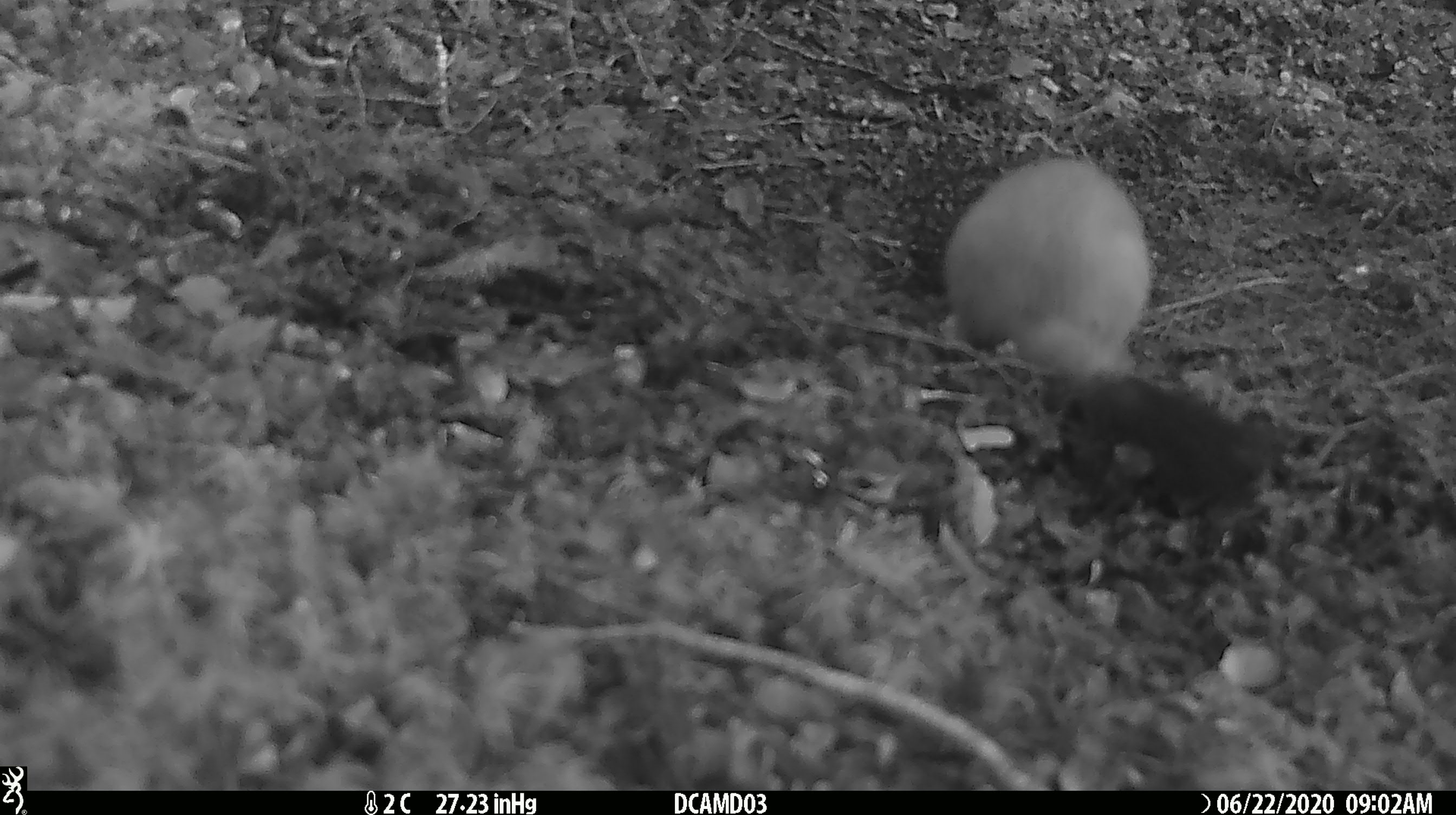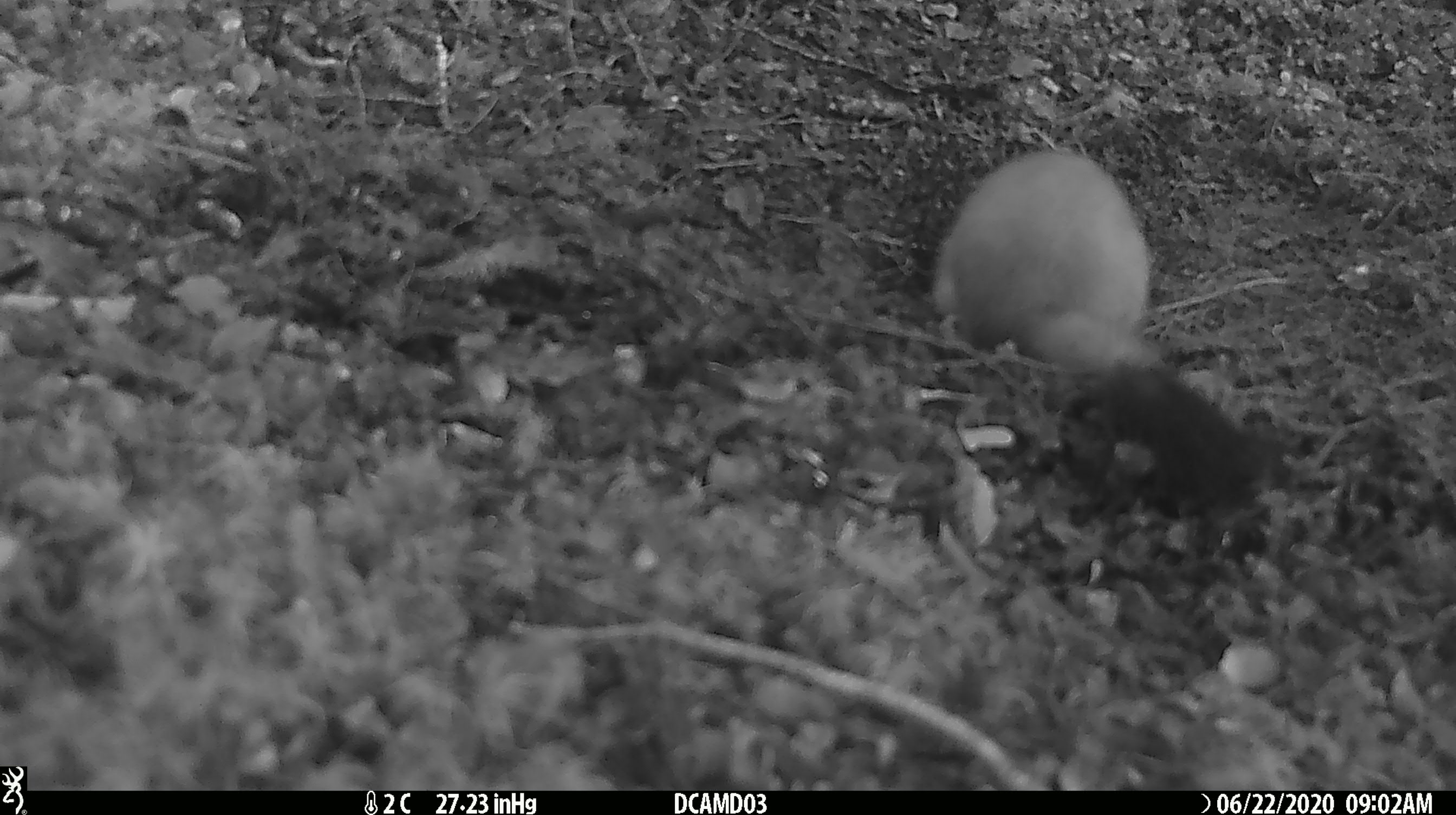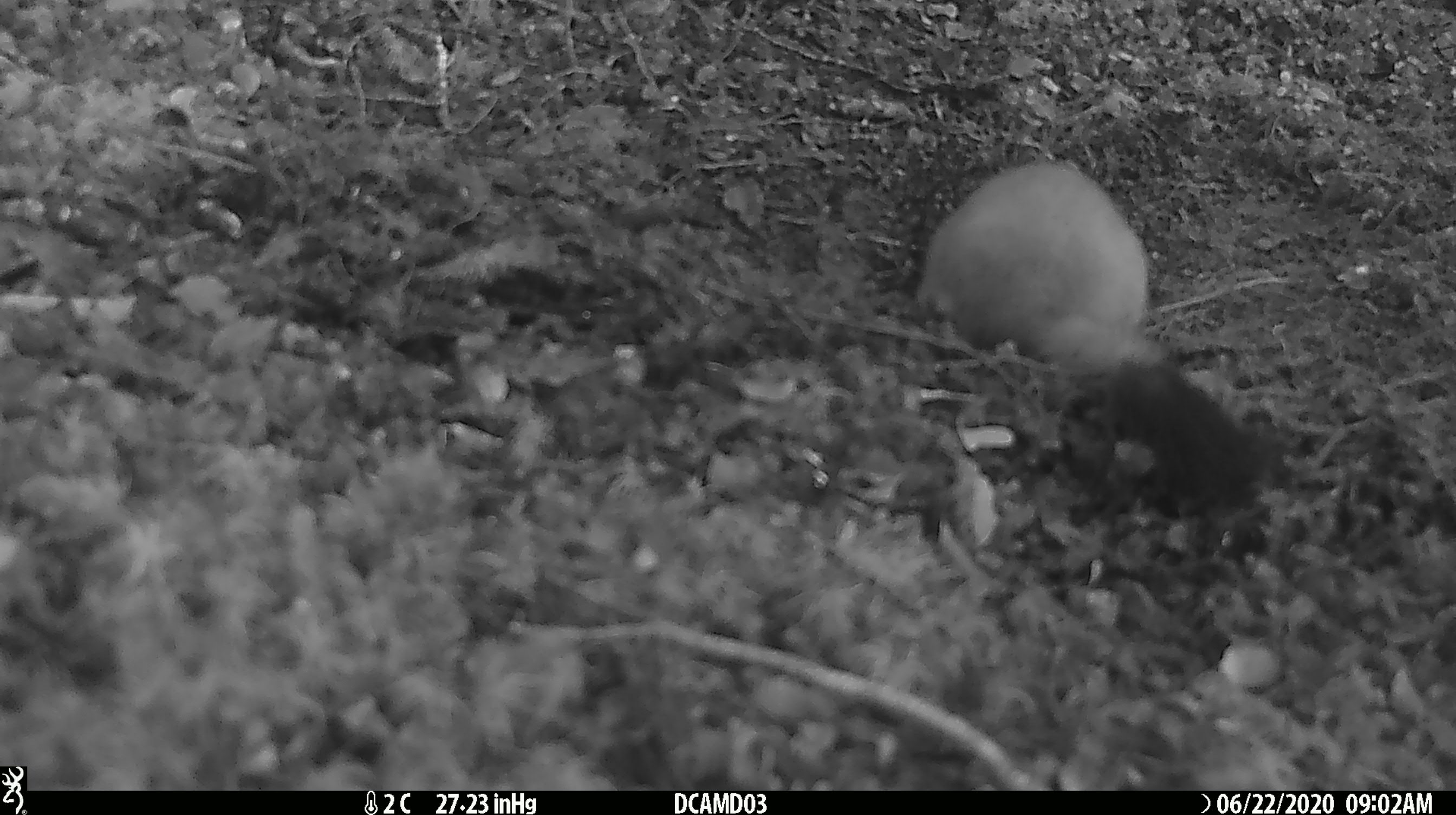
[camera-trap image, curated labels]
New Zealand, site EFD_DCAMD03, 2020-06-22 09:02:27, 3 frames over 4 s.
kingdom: Animalia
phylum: Chordata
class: Mammalia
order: Carnivora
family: Mustelidae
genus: Mustela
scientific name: Mustela erminea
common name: stoat